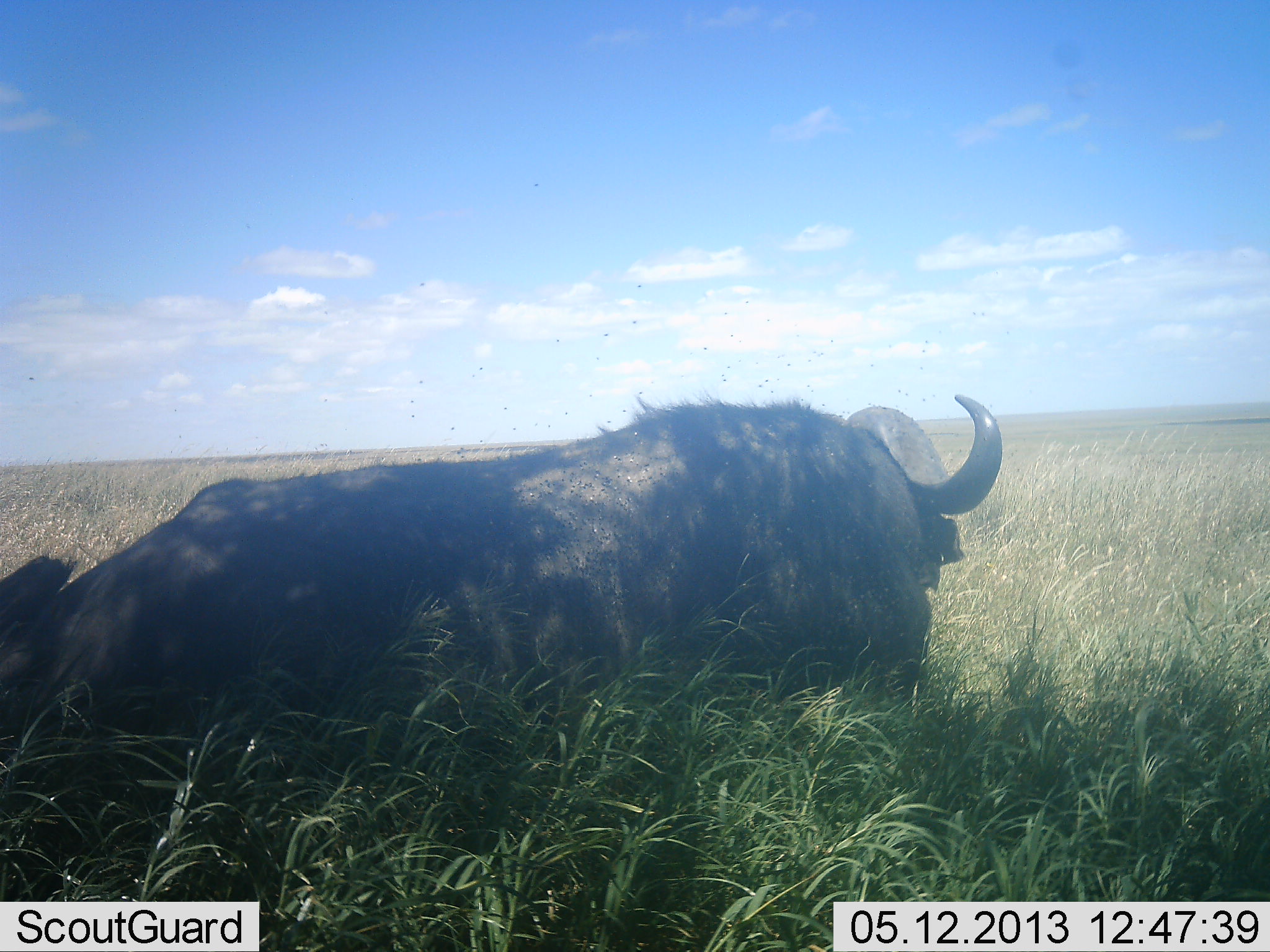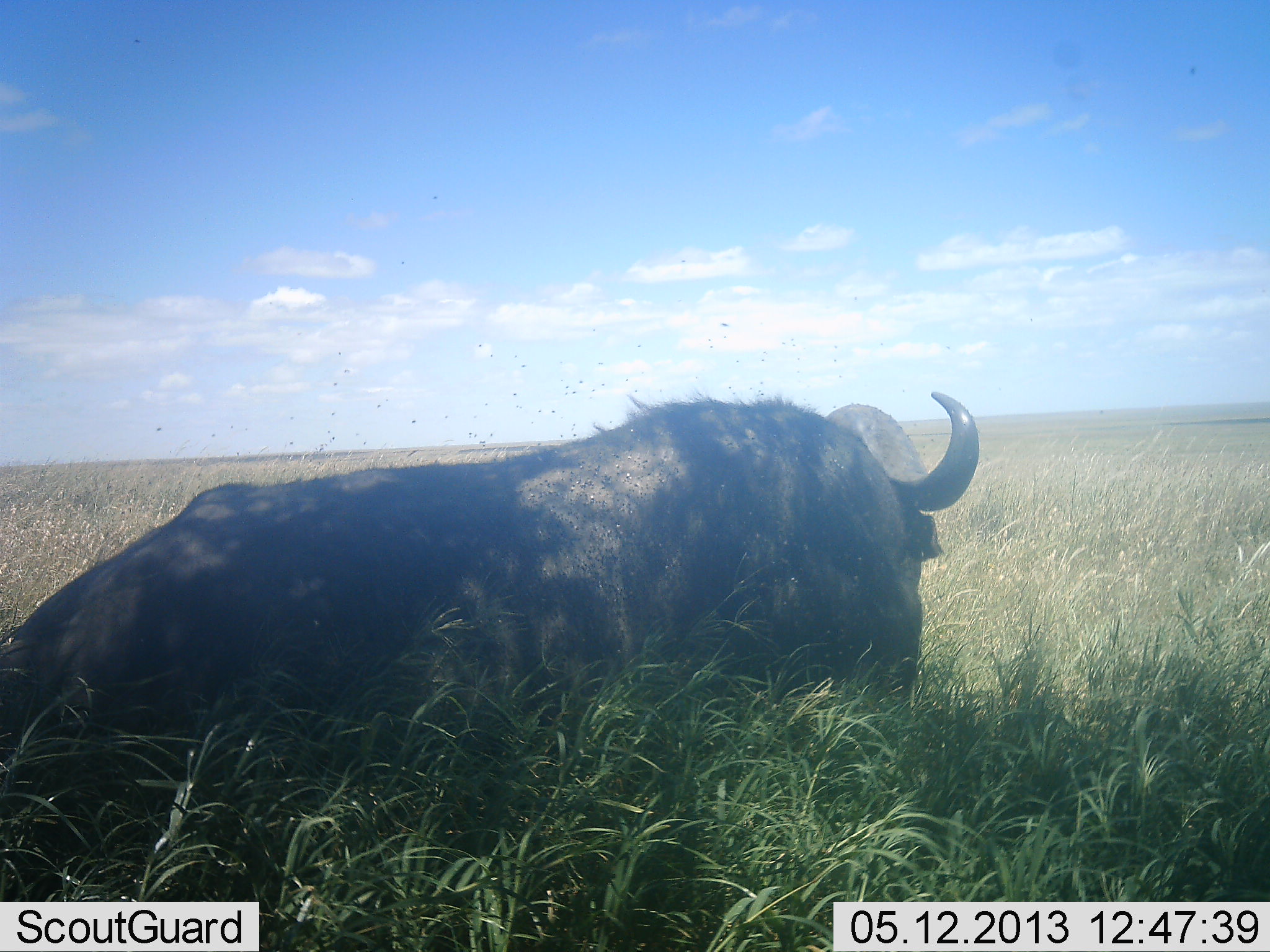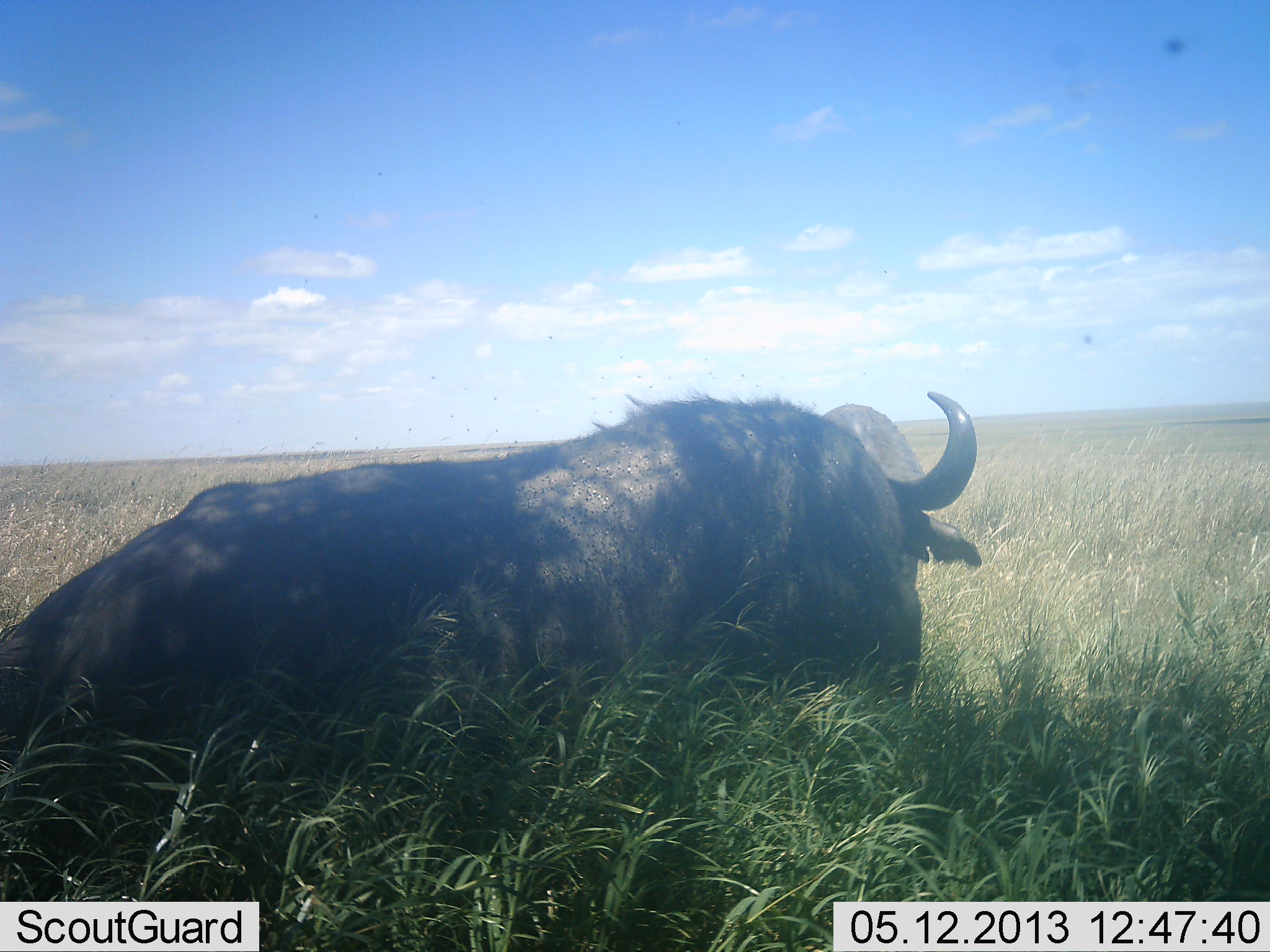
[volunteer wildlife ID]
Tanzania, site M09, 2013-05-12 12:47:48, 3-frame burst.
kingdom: Animalia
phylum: Chordata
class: Mammalia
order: Artiodactyla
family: Bovidae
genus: Syncerus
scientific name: Syncerus caffer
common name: cape buffalo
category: buffalo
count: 1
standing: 12%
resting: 79%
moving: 8%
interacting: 0%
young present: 0%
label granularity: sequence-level